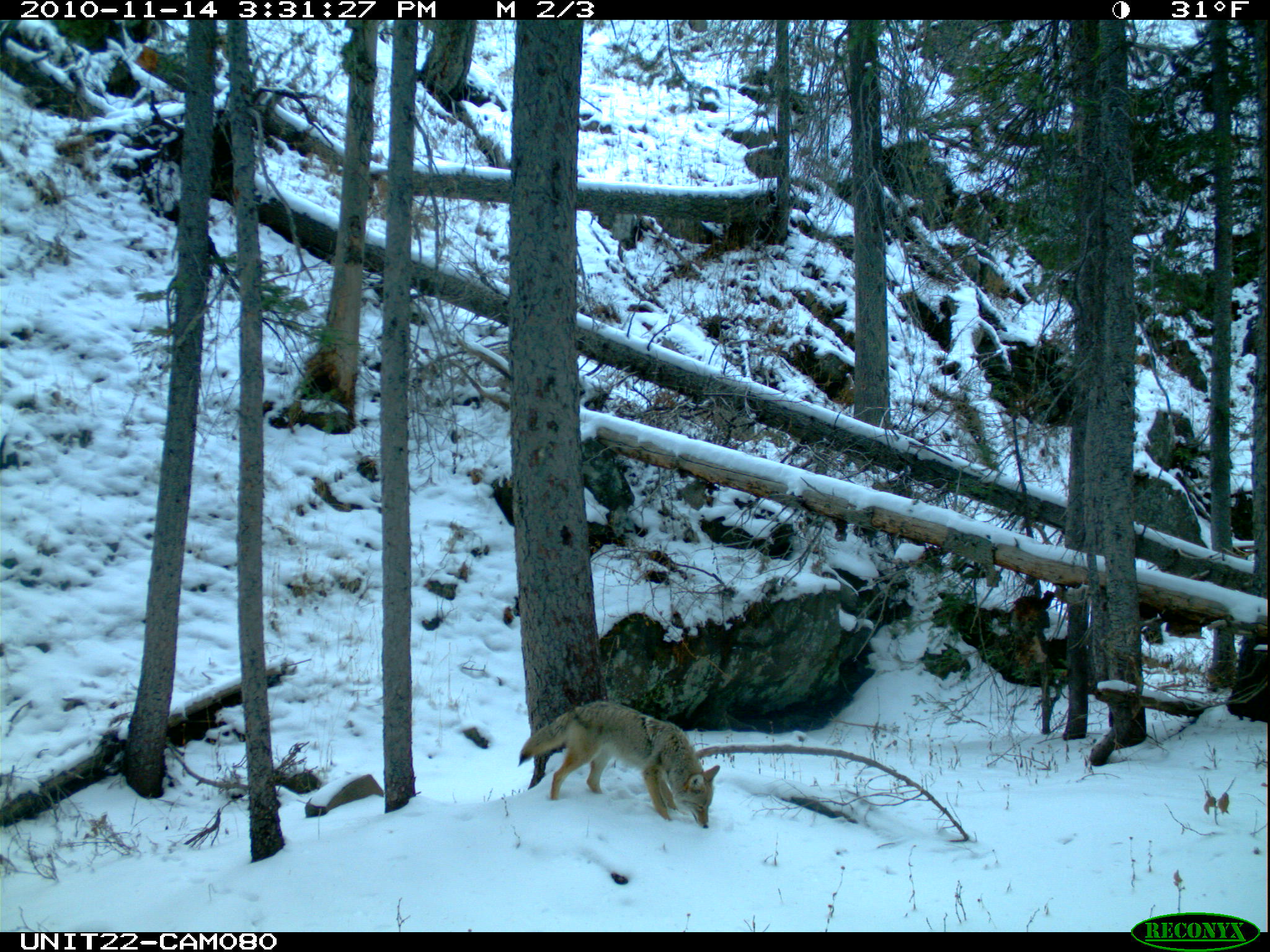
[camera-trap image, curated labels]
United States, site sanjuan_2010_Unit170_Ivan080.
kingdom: Animalia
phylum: Chordata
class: Mammalia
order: Carnivora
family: Canidae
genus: Canis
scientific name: Canis latrans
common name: coyote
Canis latrans (coyote).